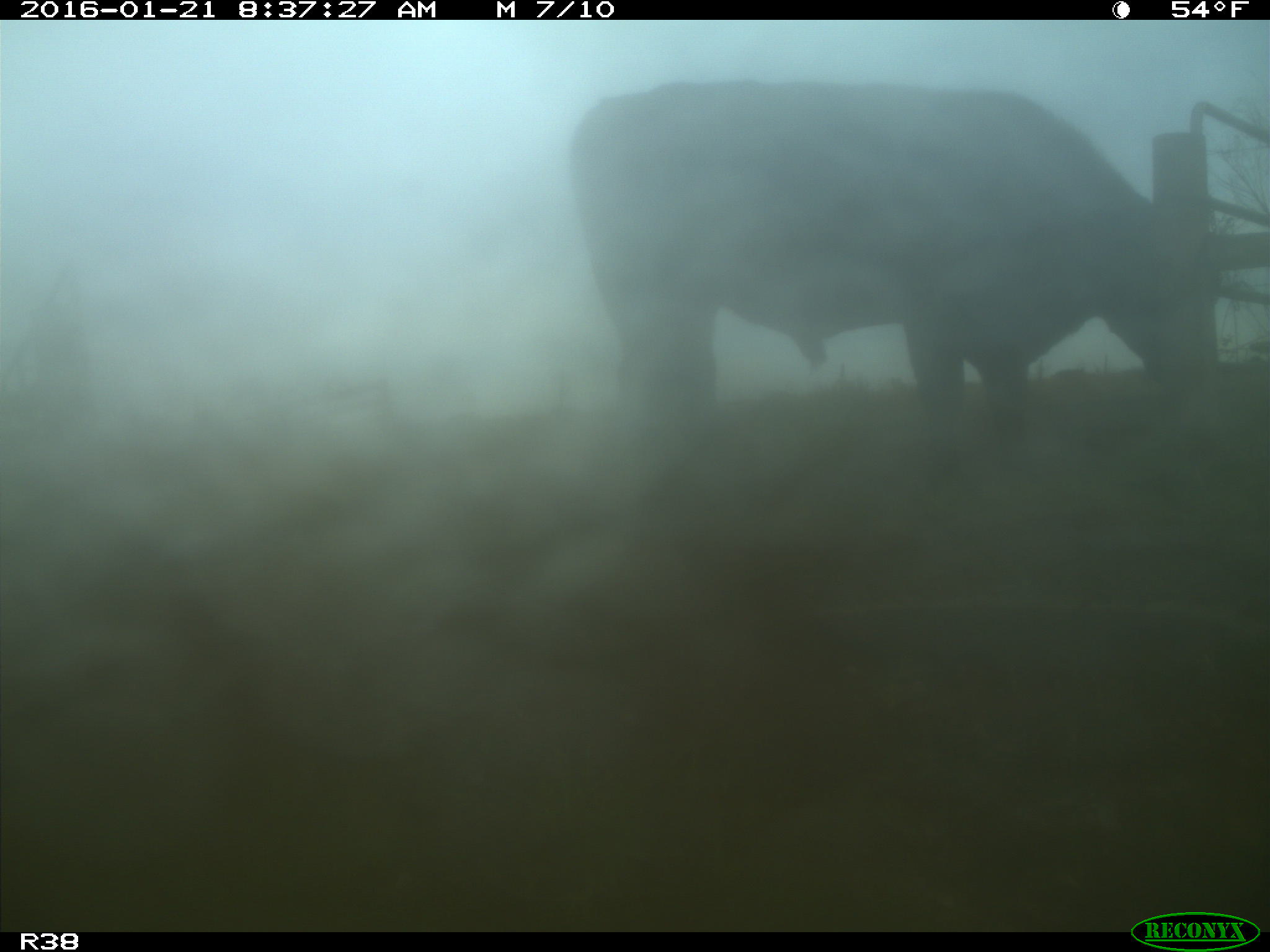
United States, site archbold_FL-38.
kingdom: Animalia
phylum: Chordata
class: Mammalia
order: Artiodactyla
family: Bovidae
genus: Bos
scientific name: Bos taurus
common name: domestic cow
Bos taurus (domestic cow).